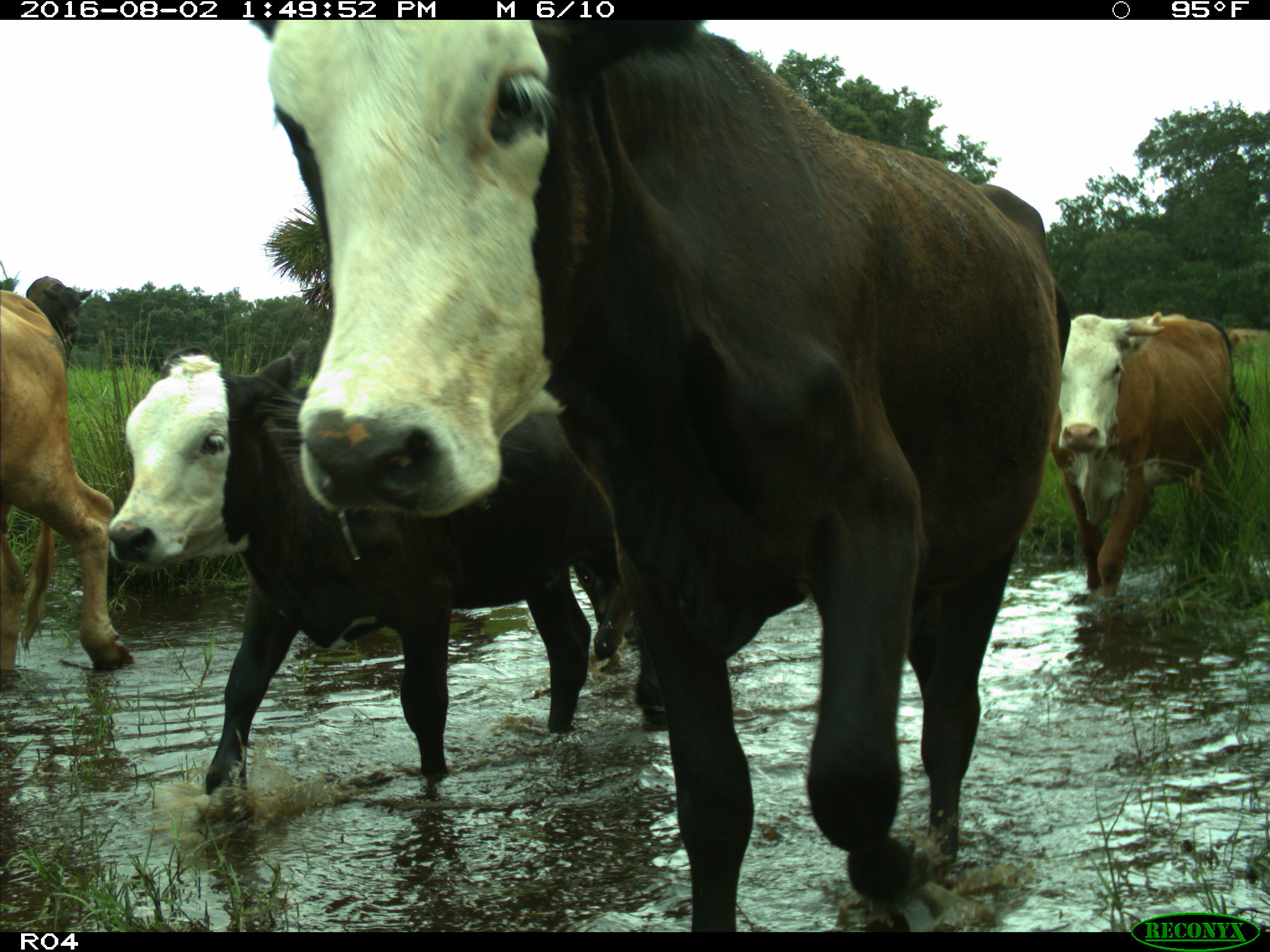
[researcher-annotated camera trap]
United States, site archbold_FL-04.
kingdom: Animalia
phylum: Chordata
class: Mammalia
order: Artiodactyla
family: Bovidae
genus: Bos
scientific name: Bos taurus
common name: domestic cow